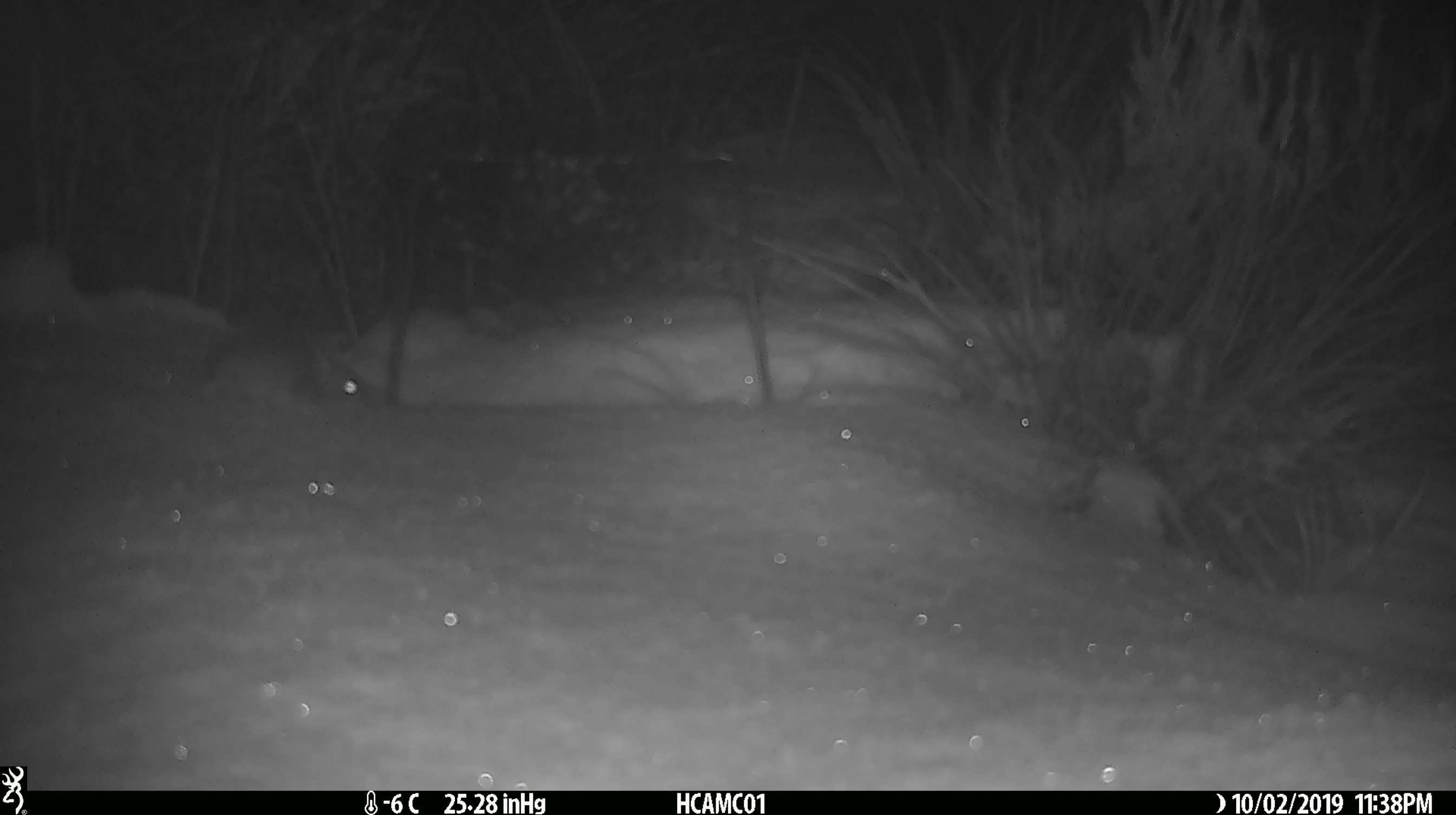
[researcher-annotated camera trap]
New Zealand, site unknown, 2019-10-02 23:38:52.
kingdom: Animalia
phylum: Chordata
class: Mammalia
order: Rodentia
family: Muridae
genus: Mus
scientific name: Mus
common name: mouse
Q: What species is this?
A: Mouse (Mus).